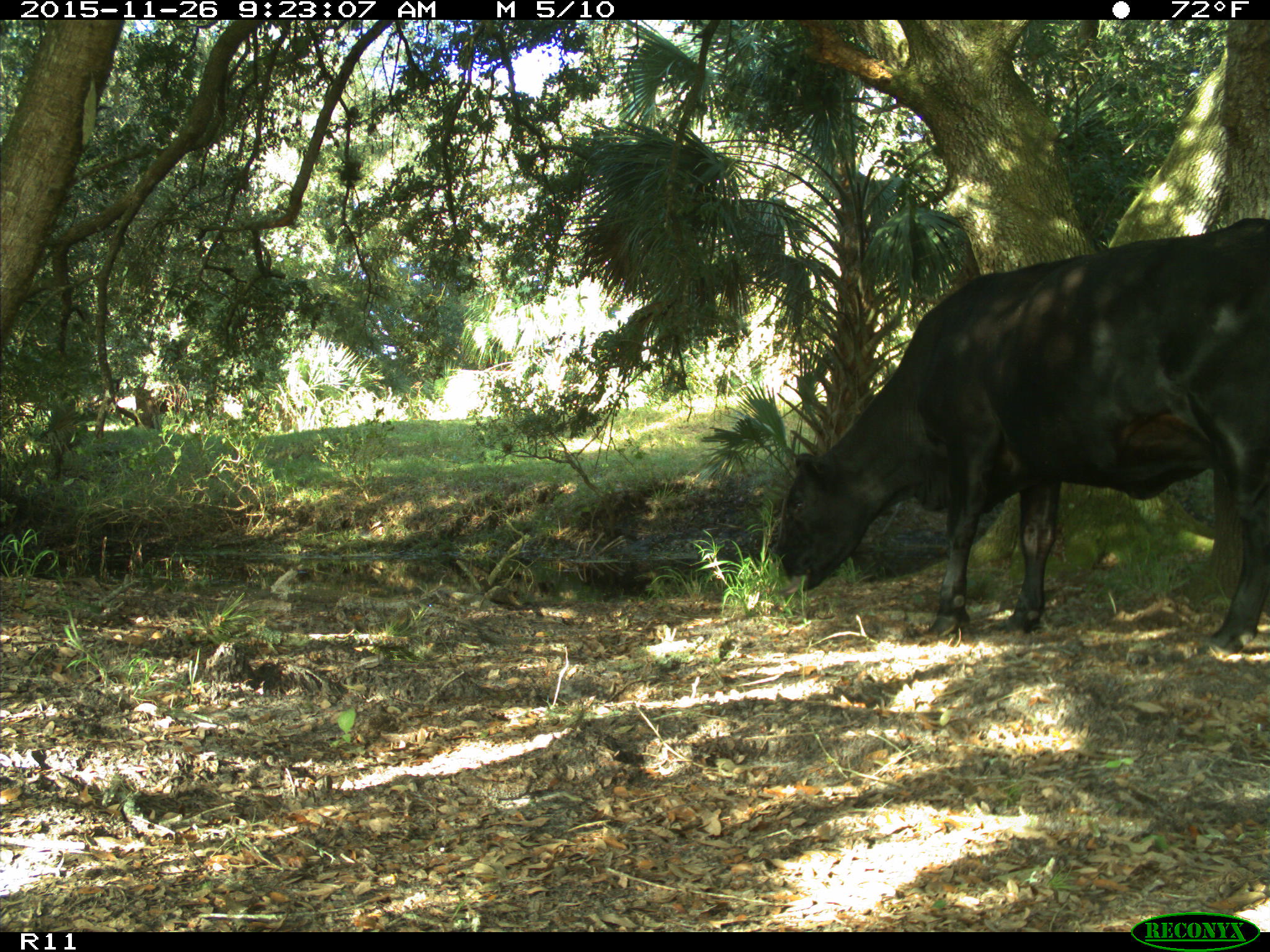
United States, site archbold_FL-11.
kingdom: Animalia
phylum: Chordata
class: Mammalia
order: Artiodactyla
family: Bovidae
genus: Bos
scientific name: Bos taurus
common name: domestic cow